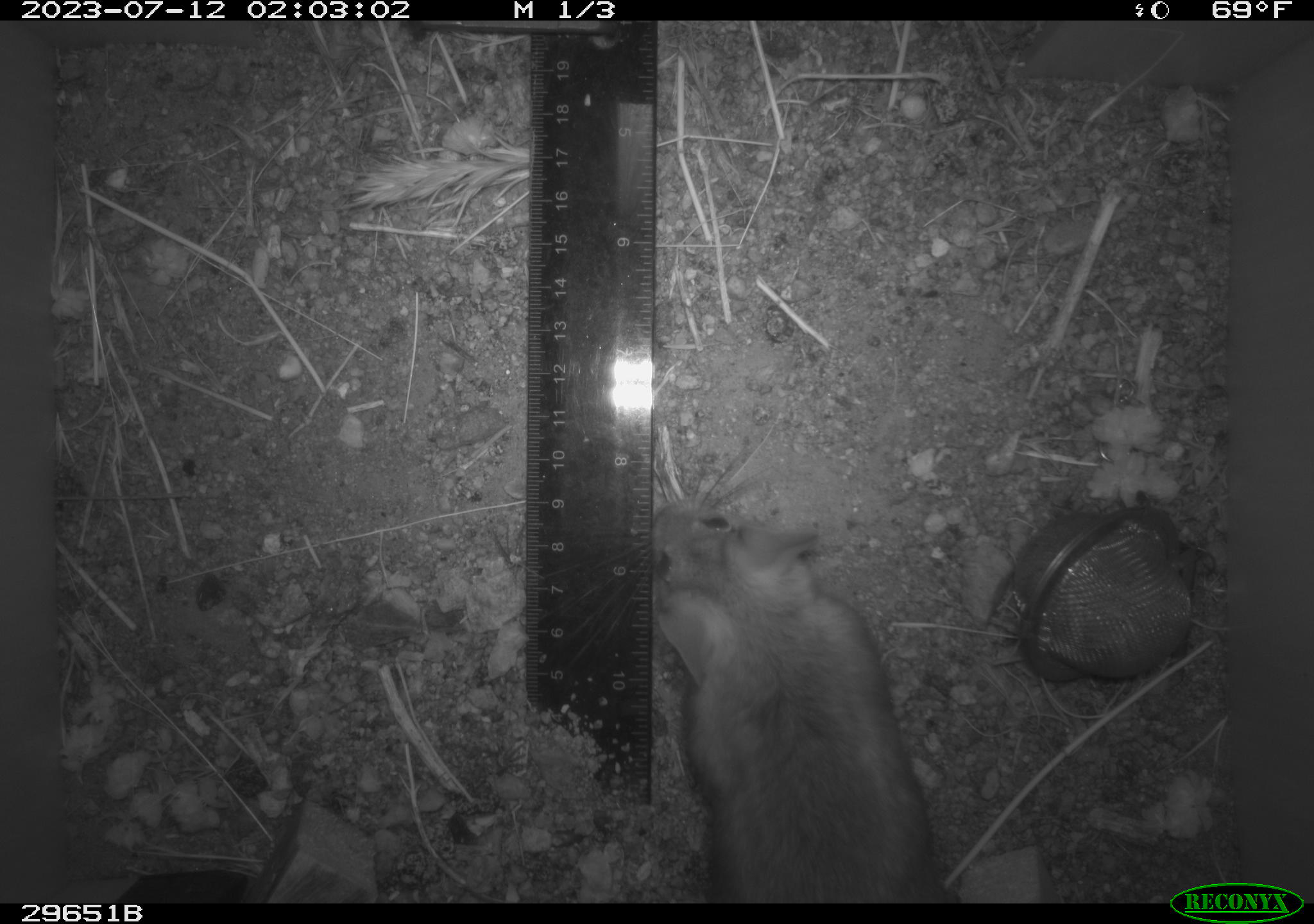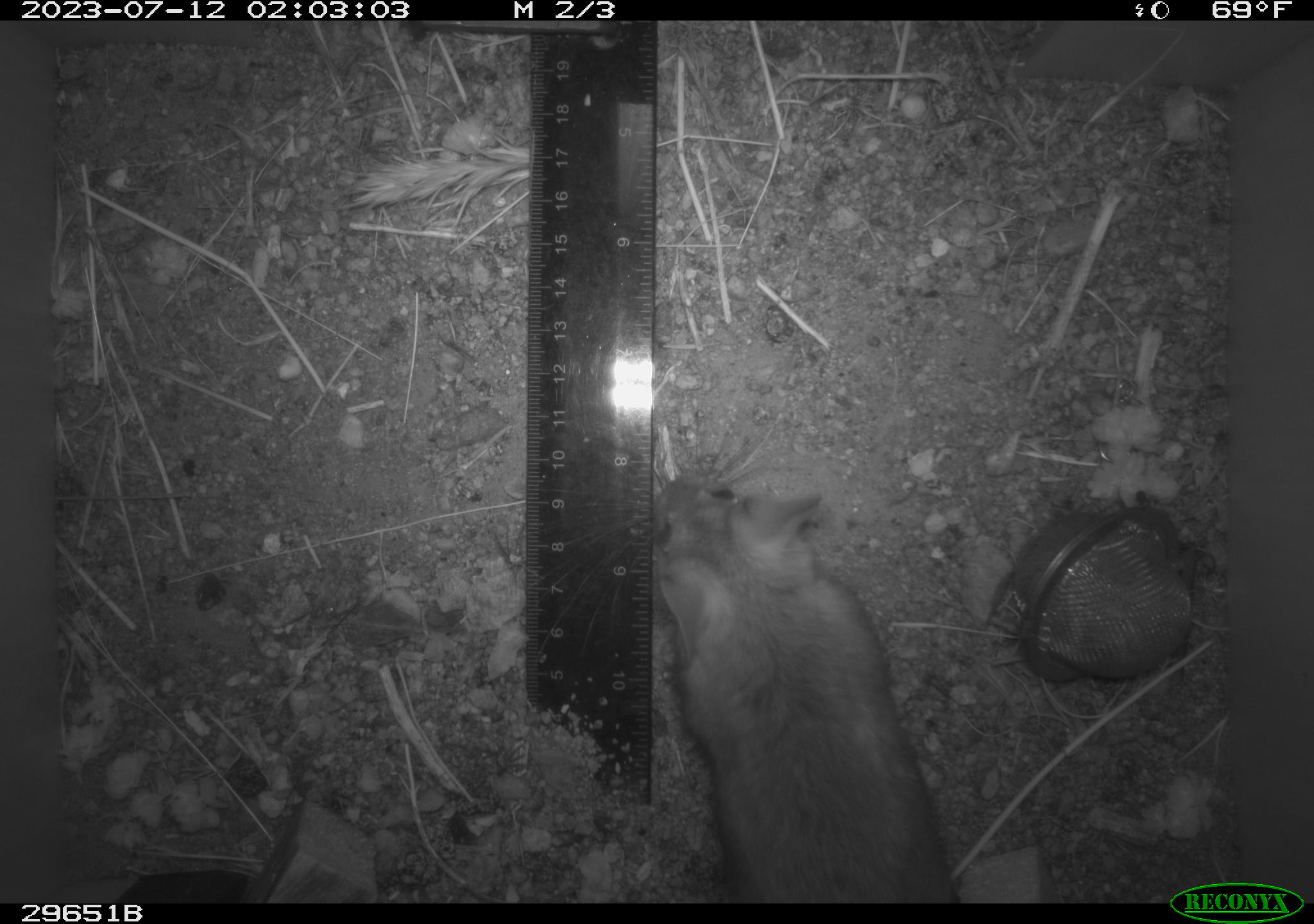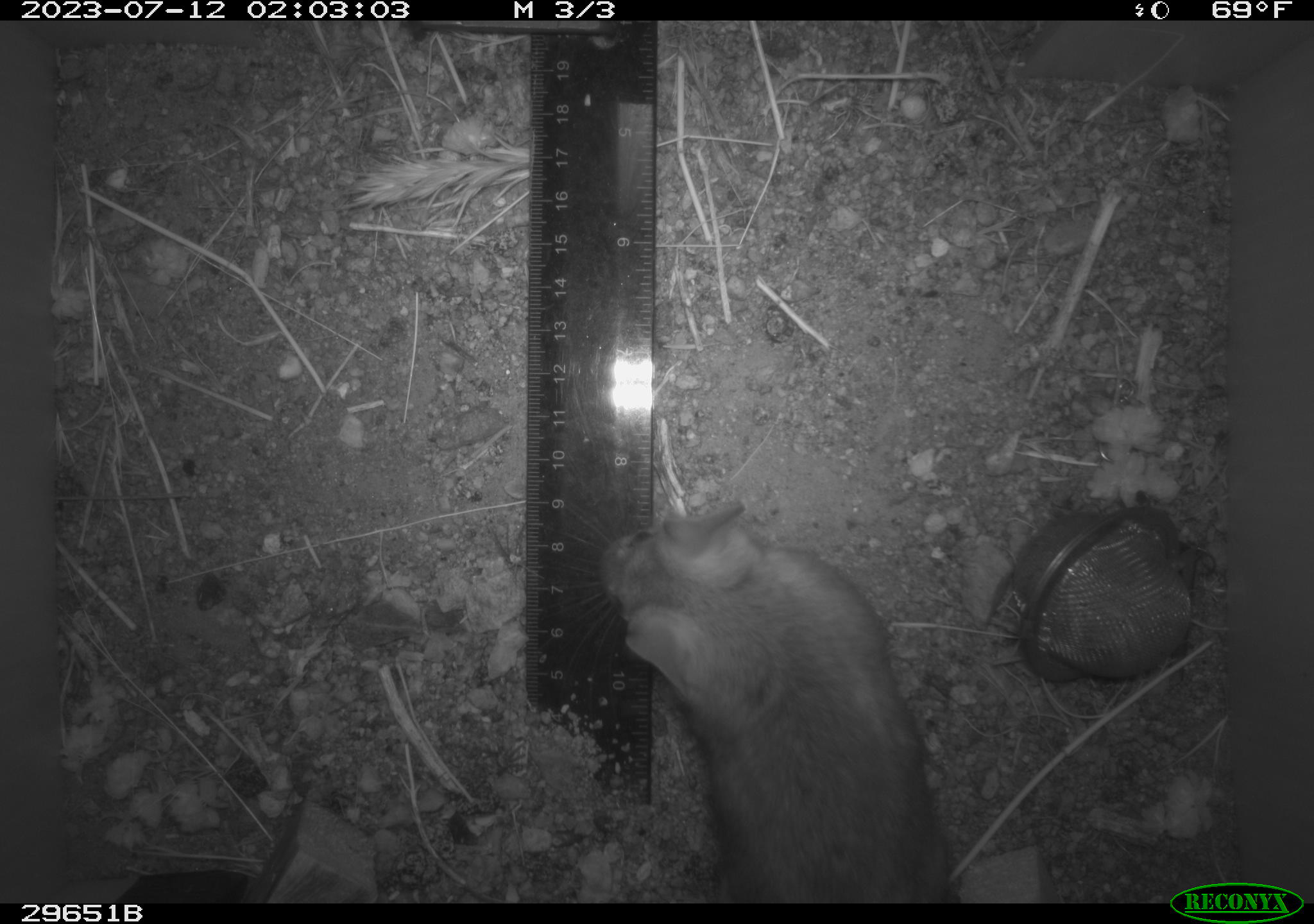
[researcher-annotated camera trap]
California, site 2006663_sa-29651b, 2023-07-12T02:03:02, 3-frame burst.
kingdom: Animalia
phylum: Chordata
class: Mammalia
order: Rodentia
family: Cricetidae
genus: Neotoma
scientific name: Neotoma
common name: pack rat or woodrat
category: neotoma species